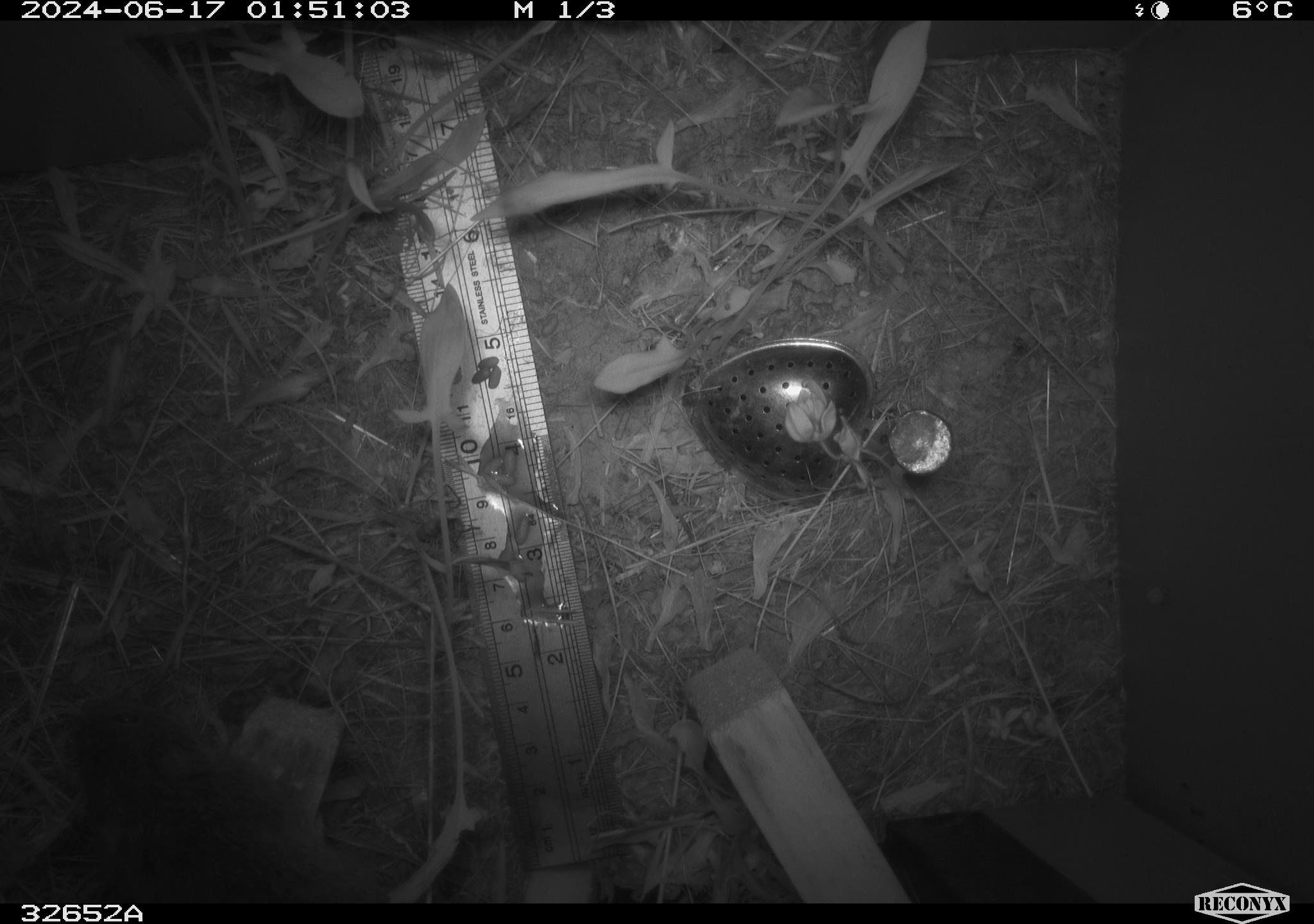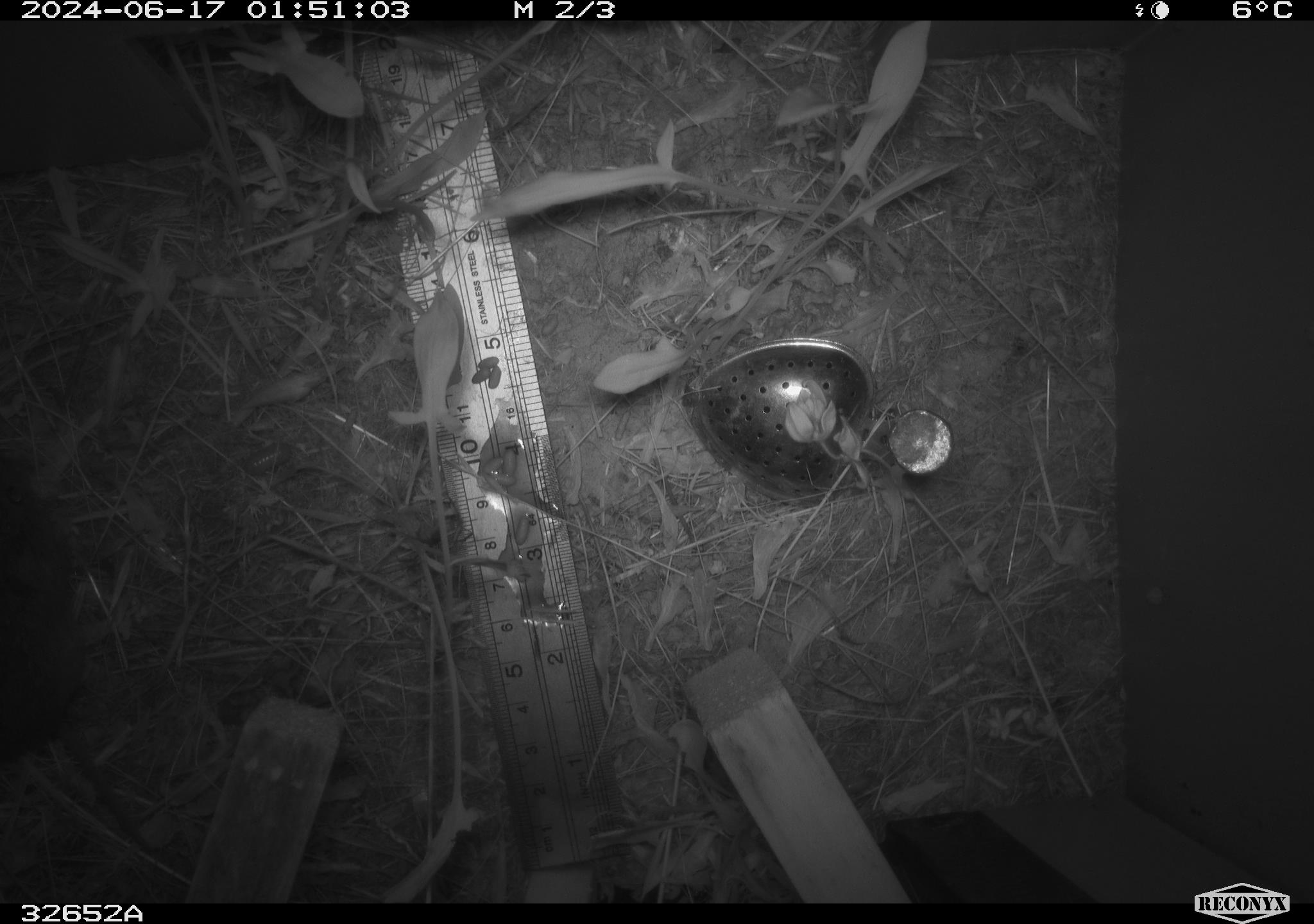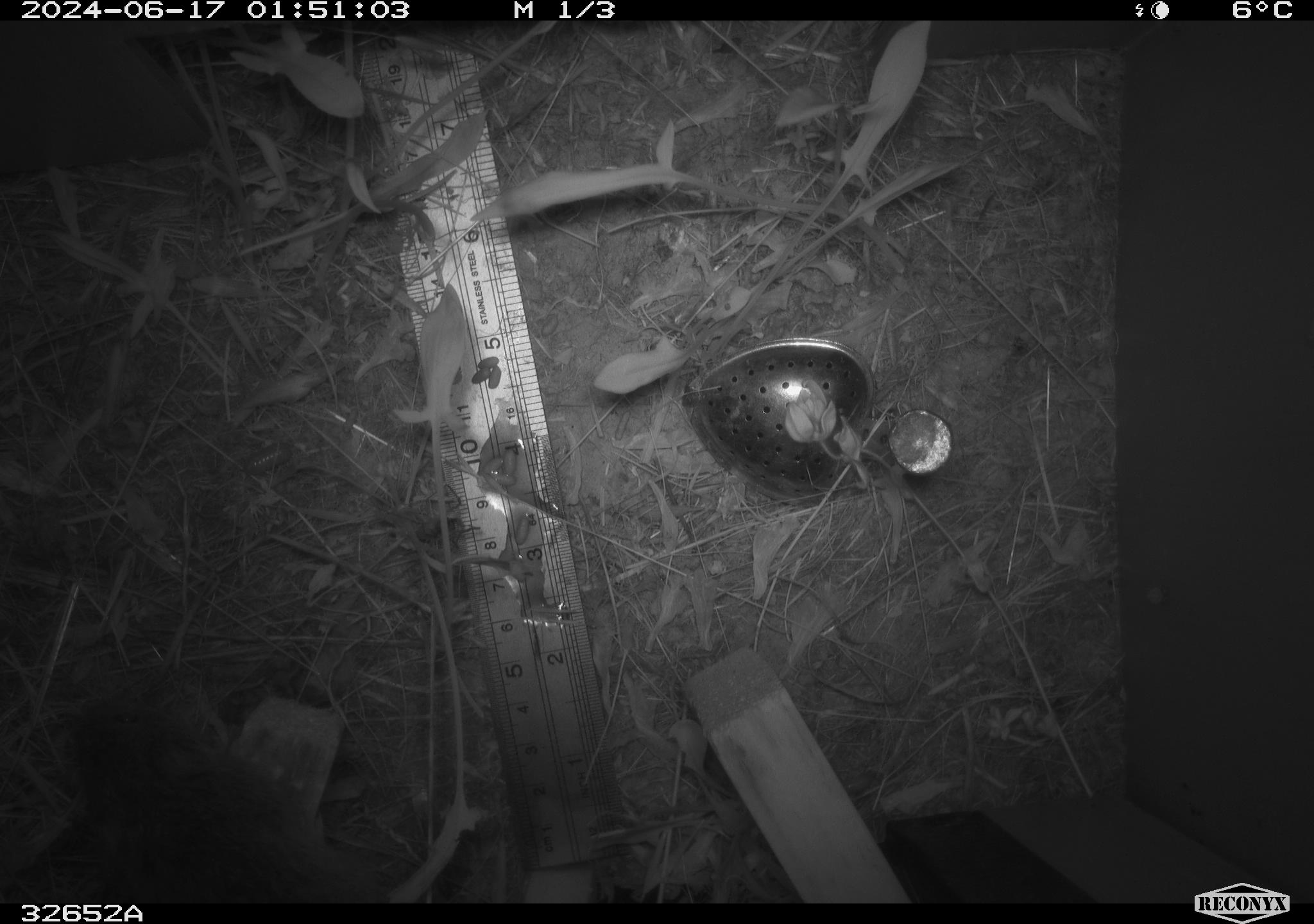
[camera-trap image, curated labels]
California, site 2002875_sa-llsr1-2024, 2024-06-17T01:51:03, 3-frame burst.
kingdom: Animalia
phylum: Chordata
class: Mammalia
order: Rodentia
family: Cricetidae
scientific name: Arvicolinae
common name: voles, lemmings, and muskrats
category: arvicolinae subfamily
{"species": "arvicolinae subfamily (voles, lemmings, and muskrats) (Arvicolinae)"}